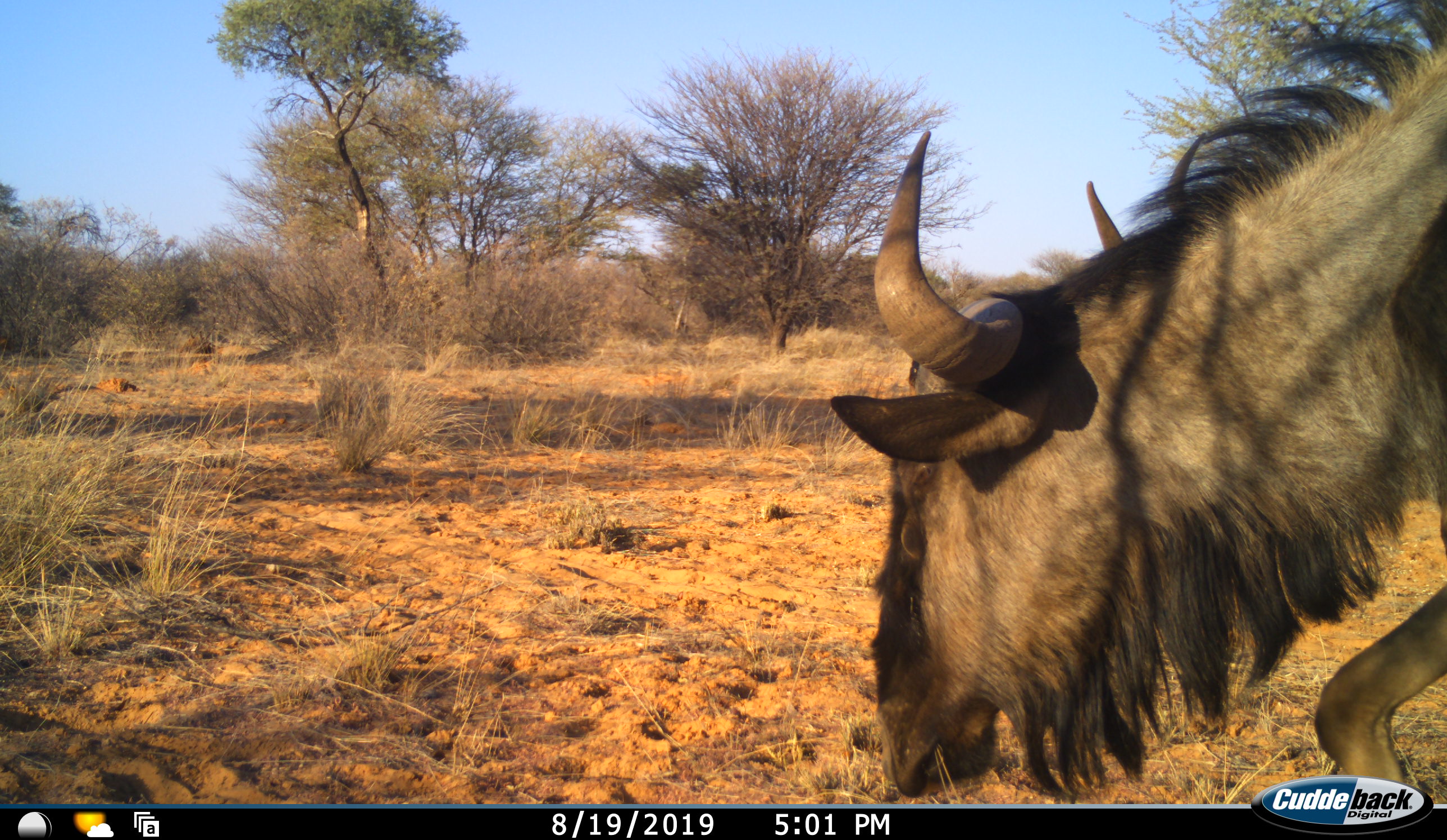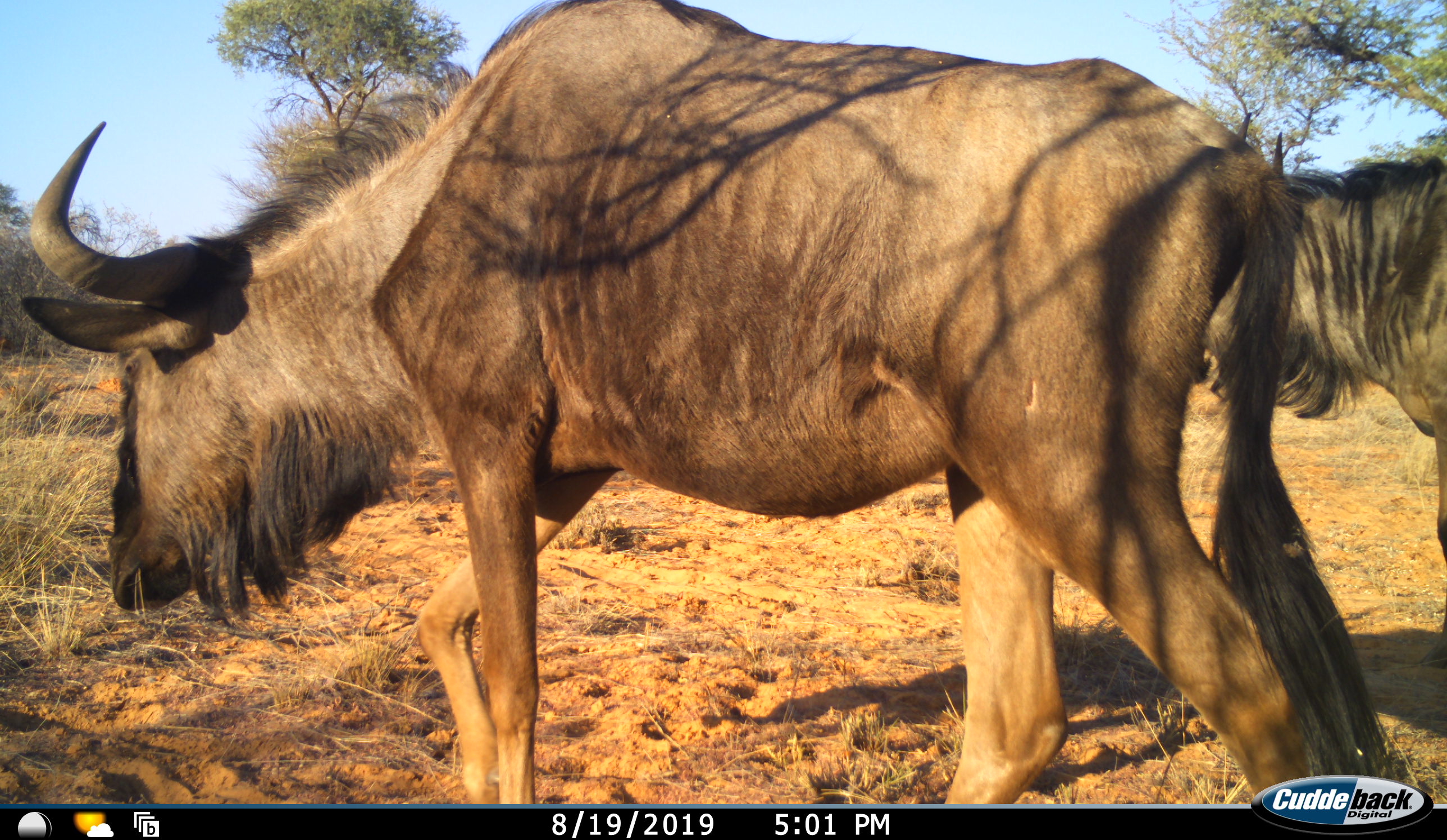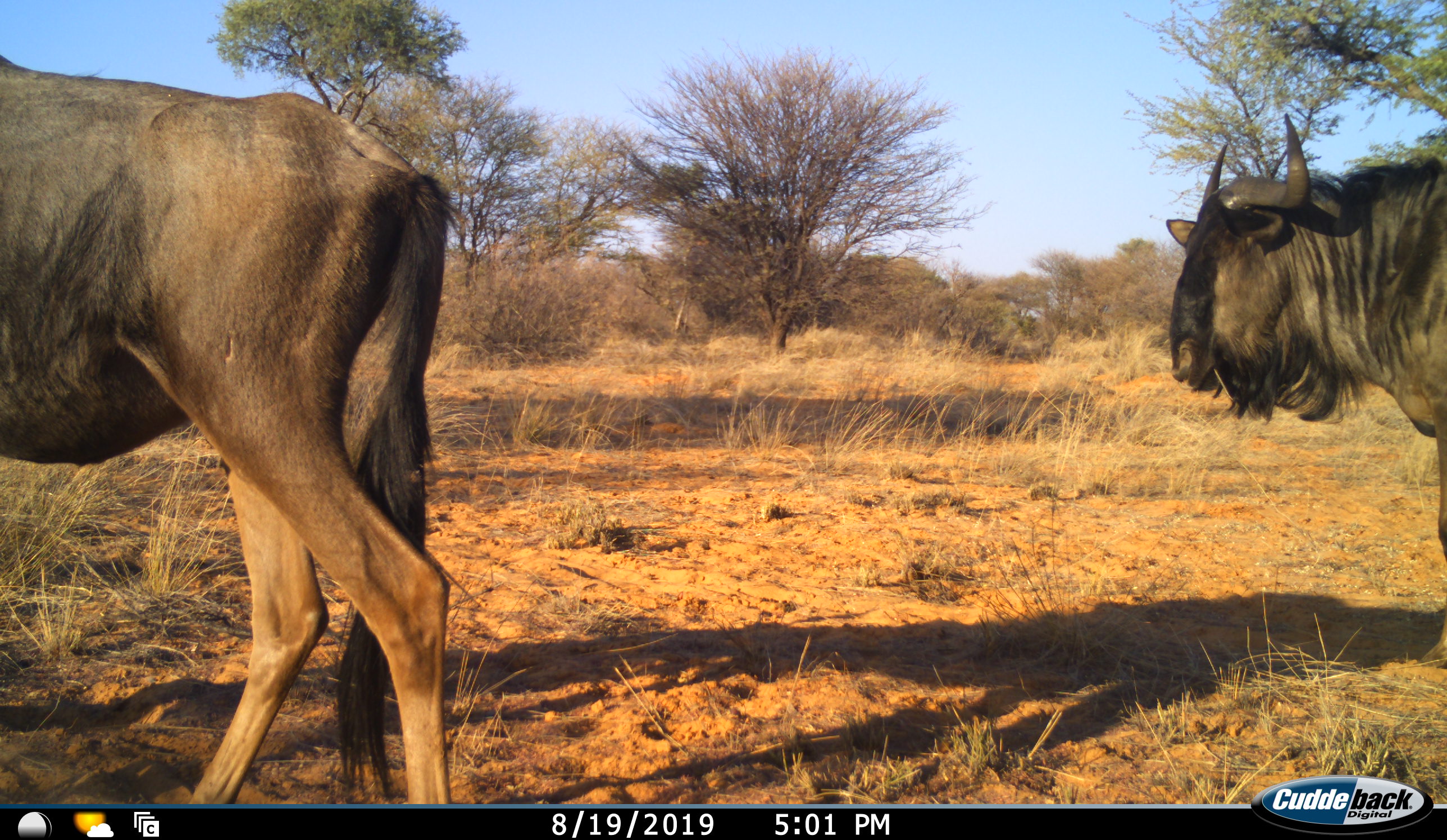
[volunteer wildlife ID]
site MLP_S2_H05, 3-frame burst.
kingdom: Animalia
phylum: Chordata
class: Mammalia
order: Artiodactyla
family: Bovidae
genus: Connochaetes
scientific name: Connochaetes taurinus taurinus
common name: blue wildebeest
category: wildebeestblue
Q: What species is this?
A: Wildebeestblue (blue wildebeest) (Connochaetes taurinus taurinus).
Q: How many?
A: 2.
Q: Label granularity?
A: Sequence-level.